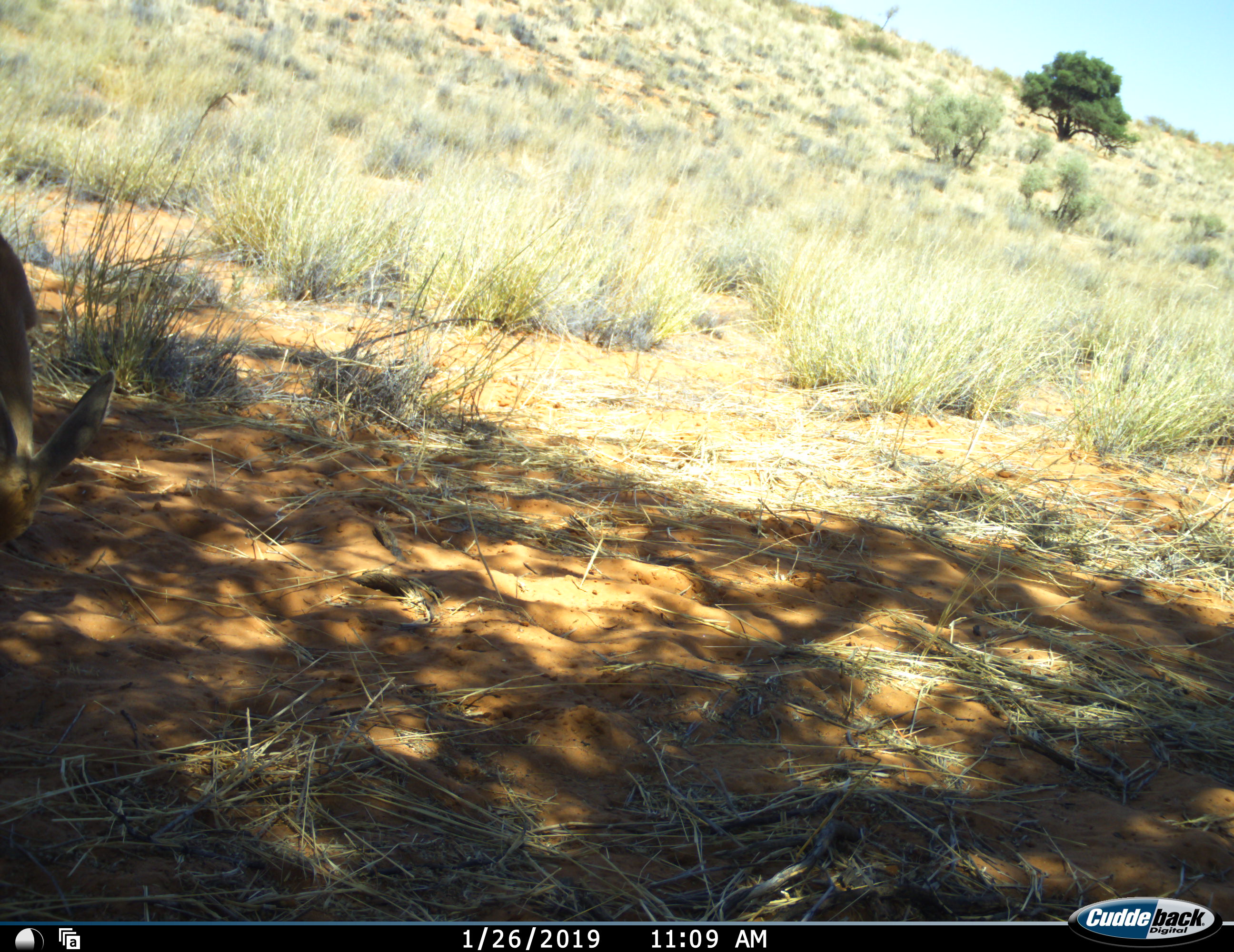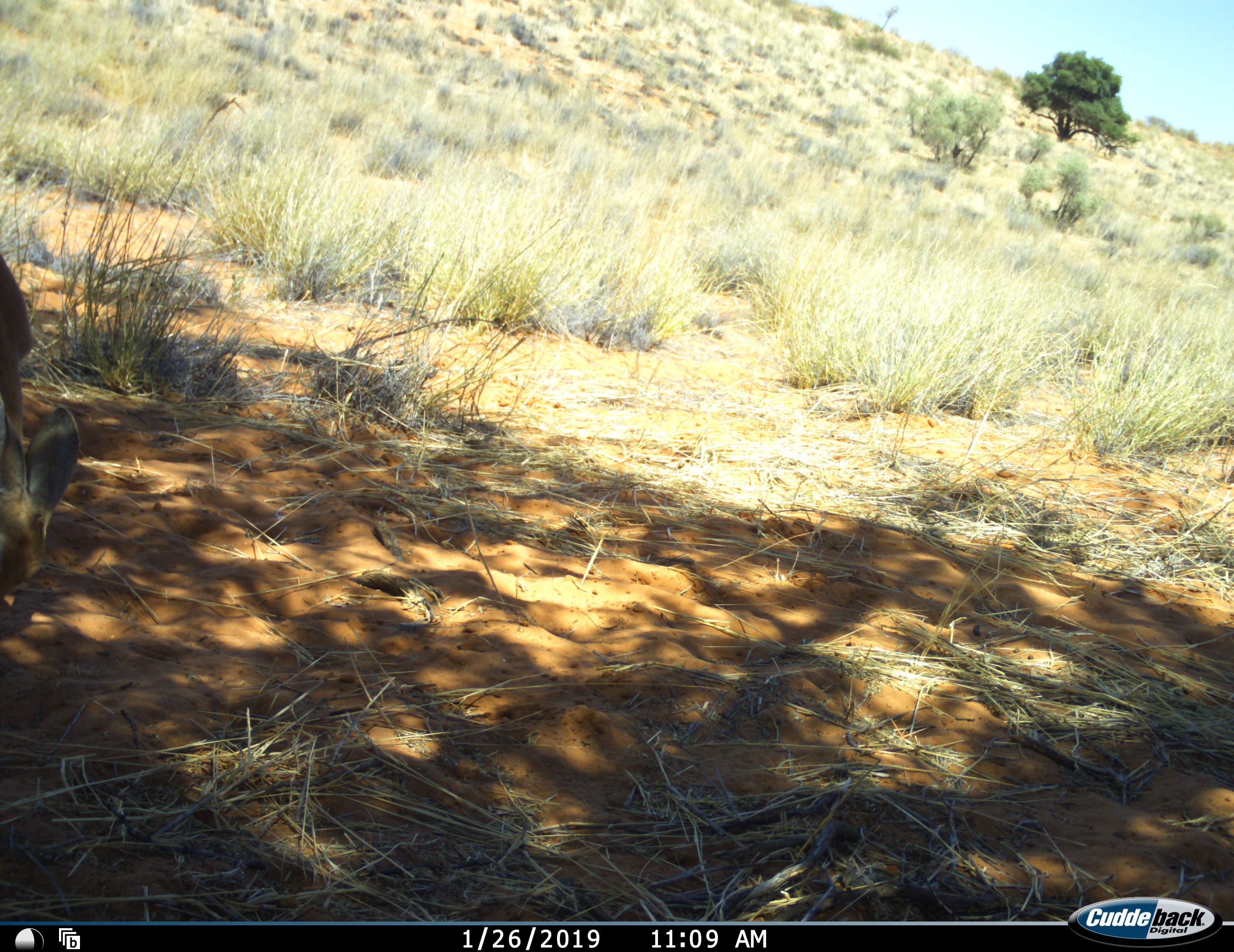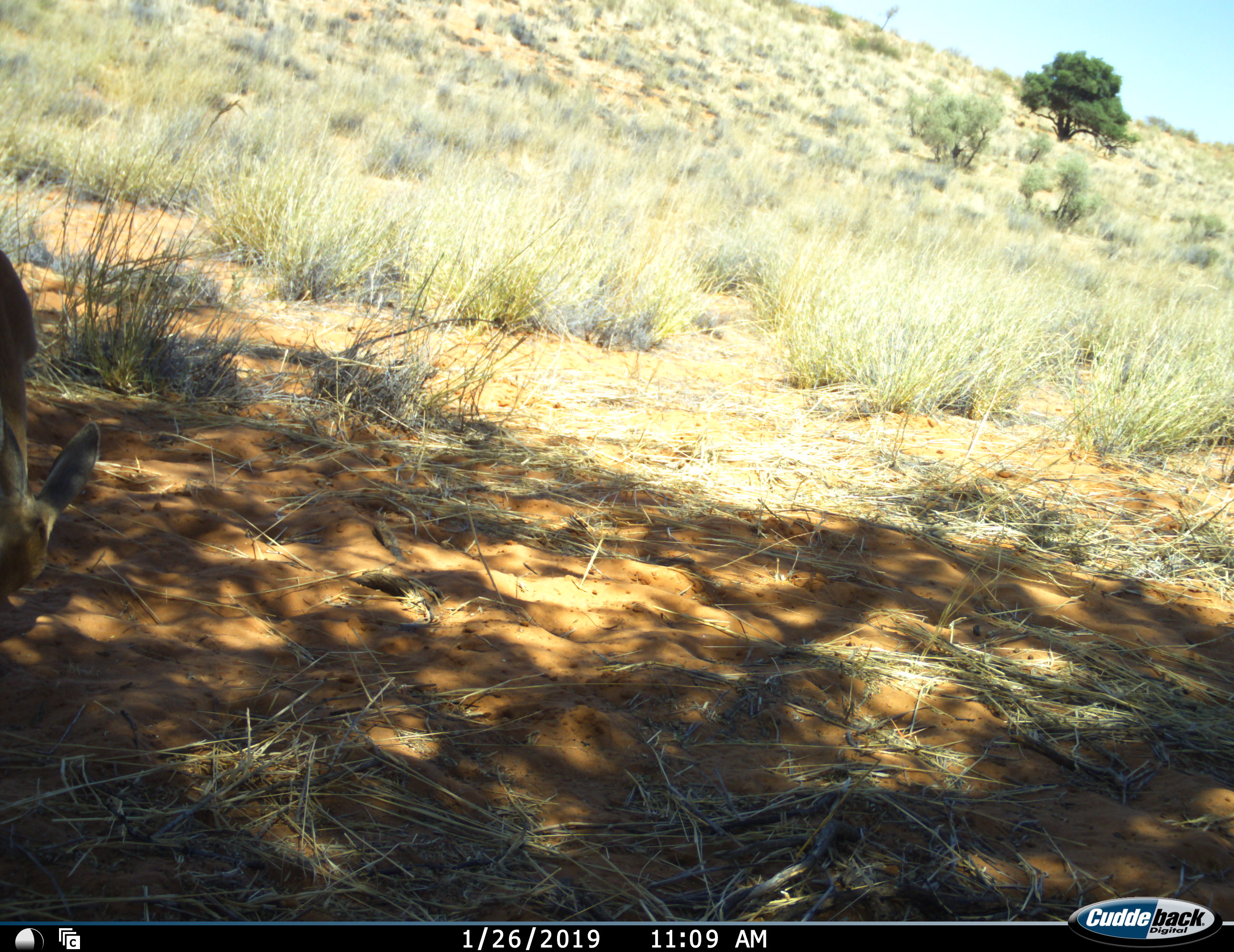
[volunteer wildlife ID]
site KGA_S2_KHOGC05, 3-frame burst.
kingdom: Animalia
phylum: Chordata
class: Mammalia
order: Artiodactyla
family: Bovidae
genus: Raphicerus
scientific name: Raphicerus campestris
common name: steenbok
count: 1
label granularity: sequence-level